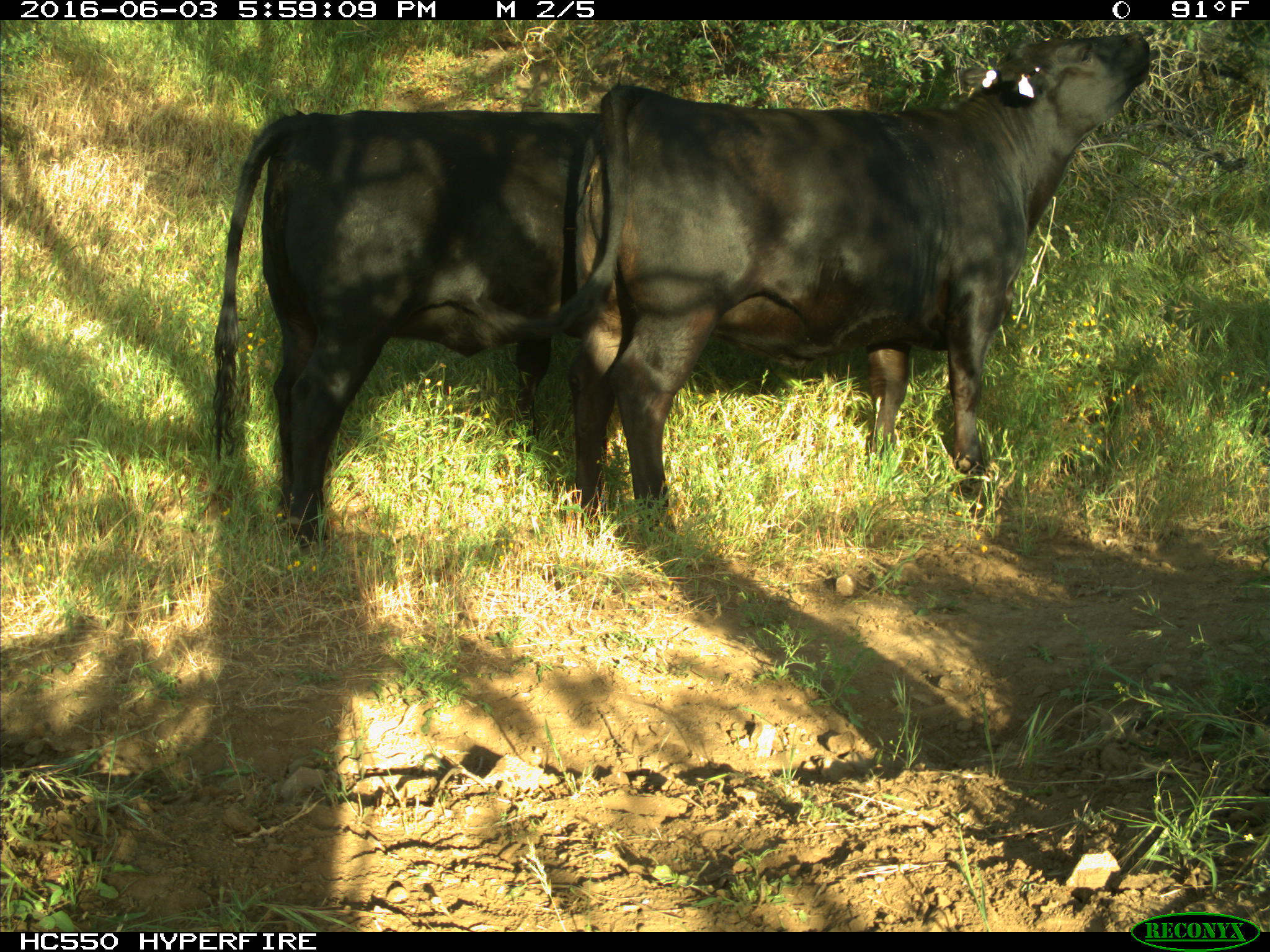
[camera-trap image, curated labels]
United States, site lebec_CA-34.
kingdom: Animalia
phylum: Chordata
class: Mammalia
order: Artiodactyla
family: Bovidae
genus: Bos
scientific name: Bos taurus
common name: domestic cow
Bos taurus (domestic cow).